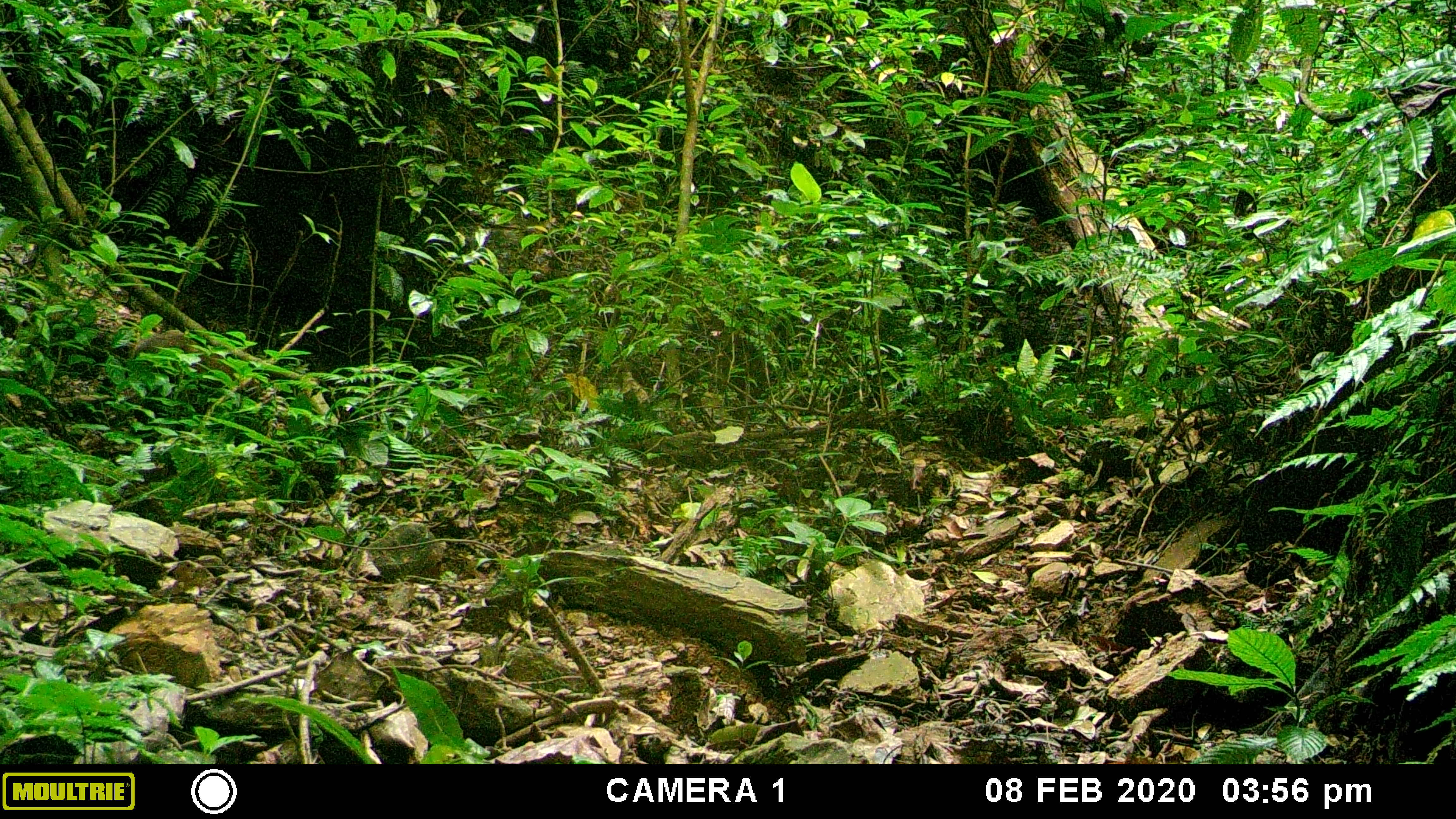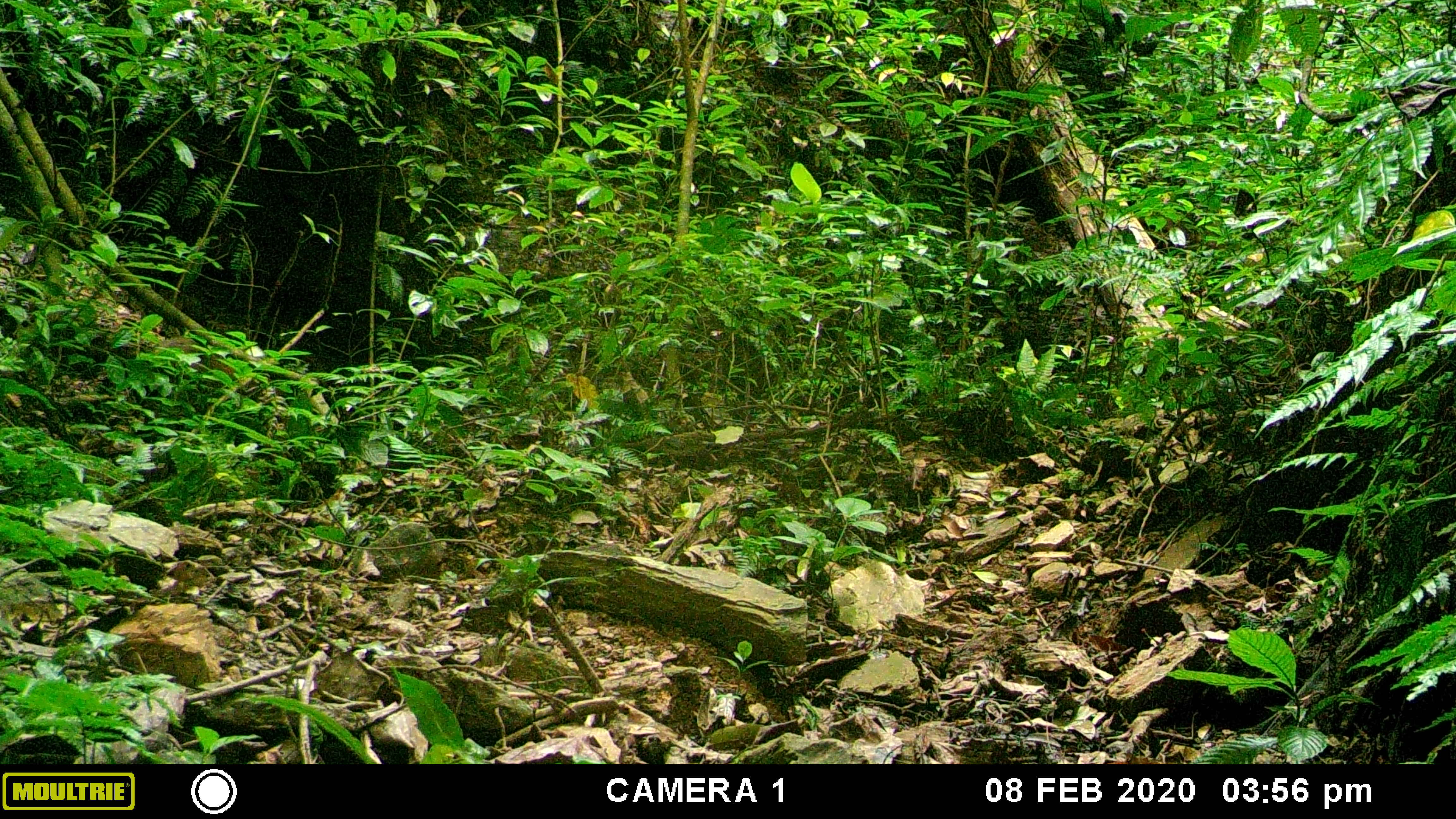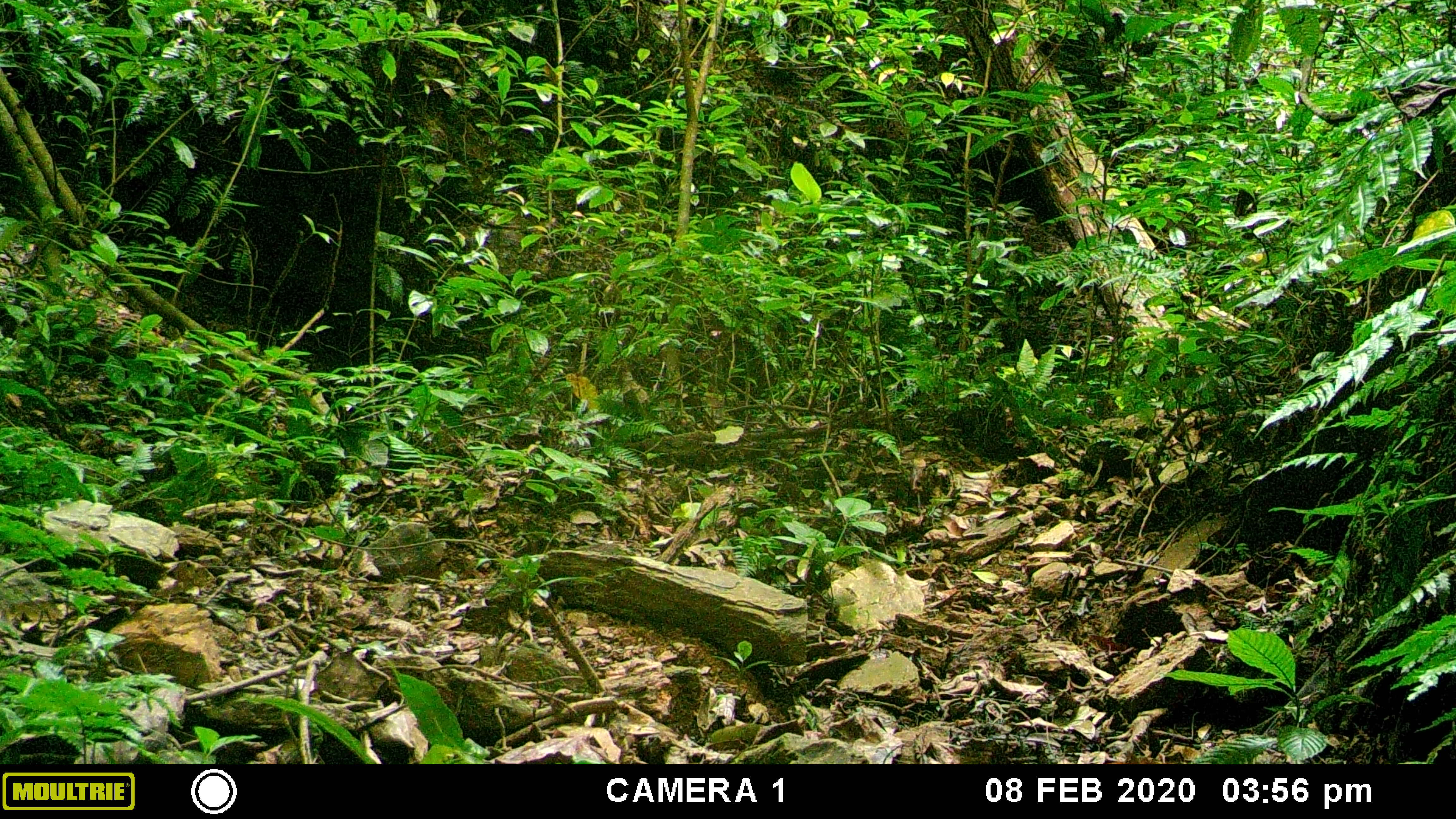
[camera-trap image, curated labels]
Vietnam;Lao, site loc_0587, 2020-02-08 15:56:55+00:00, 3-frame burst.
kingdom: Animalia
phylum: Chordata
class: Mammalia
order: Artiodactyla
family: Suidae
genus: Sus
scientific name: Sus scrofa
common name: eurasian wild pig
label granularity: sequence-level